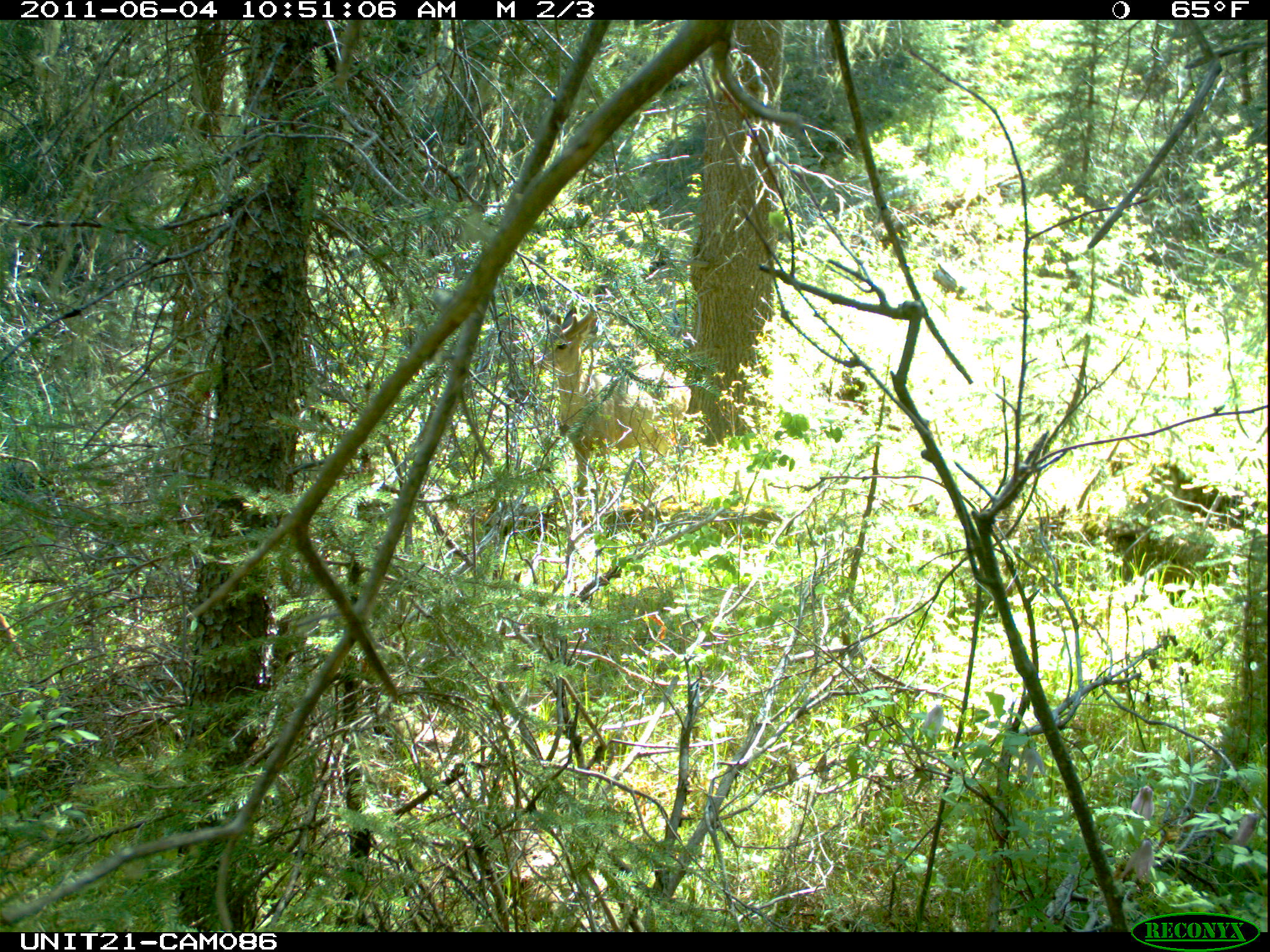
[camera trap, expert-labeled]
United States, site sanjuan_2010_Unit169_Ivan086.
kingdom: Animalia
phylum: Chordata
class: Mammalia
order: Artiodactyla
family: Cervidae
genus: Odocoileus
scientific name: Odocoileus hemionus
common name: mule deer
Odocoileus hemionus (mule deer).